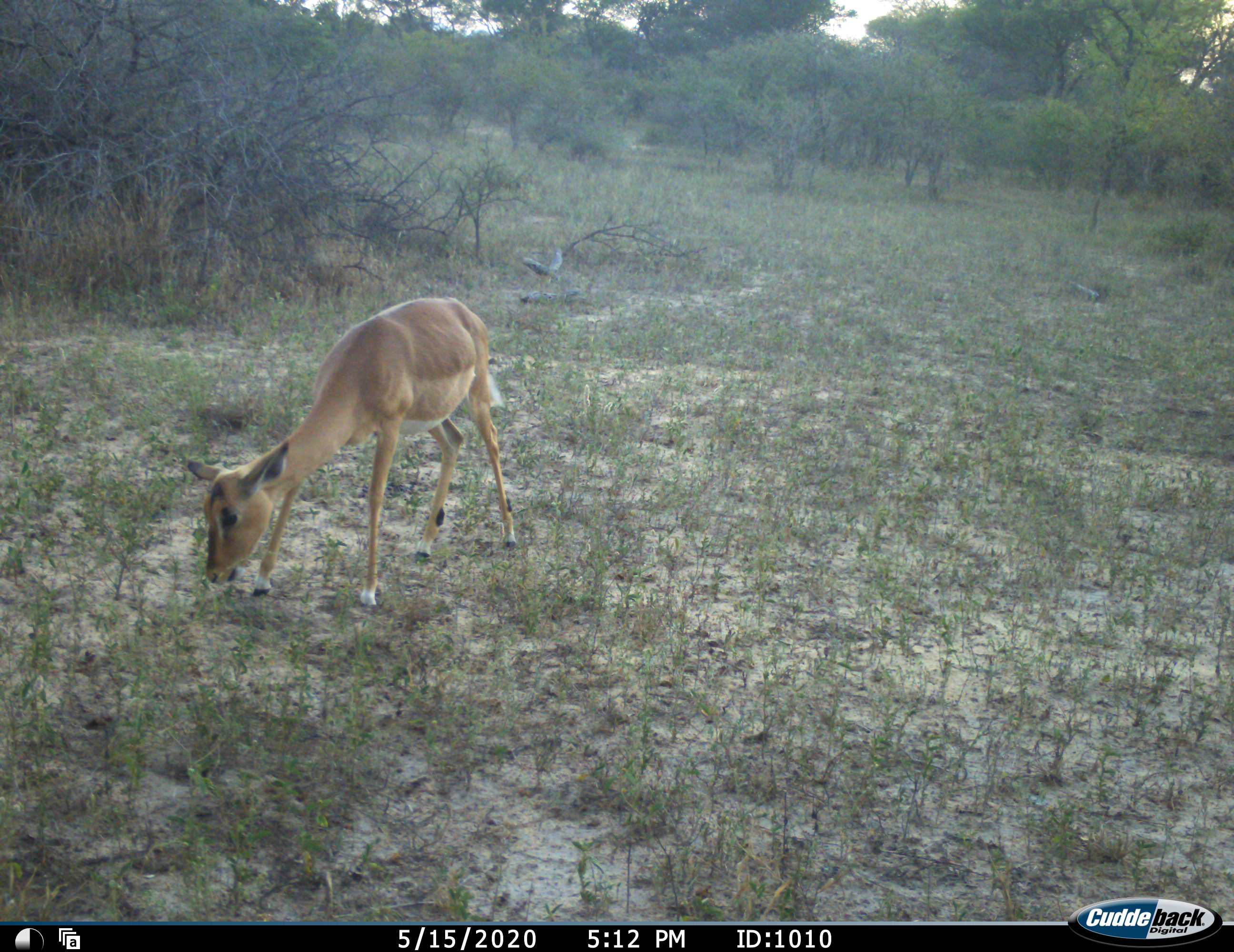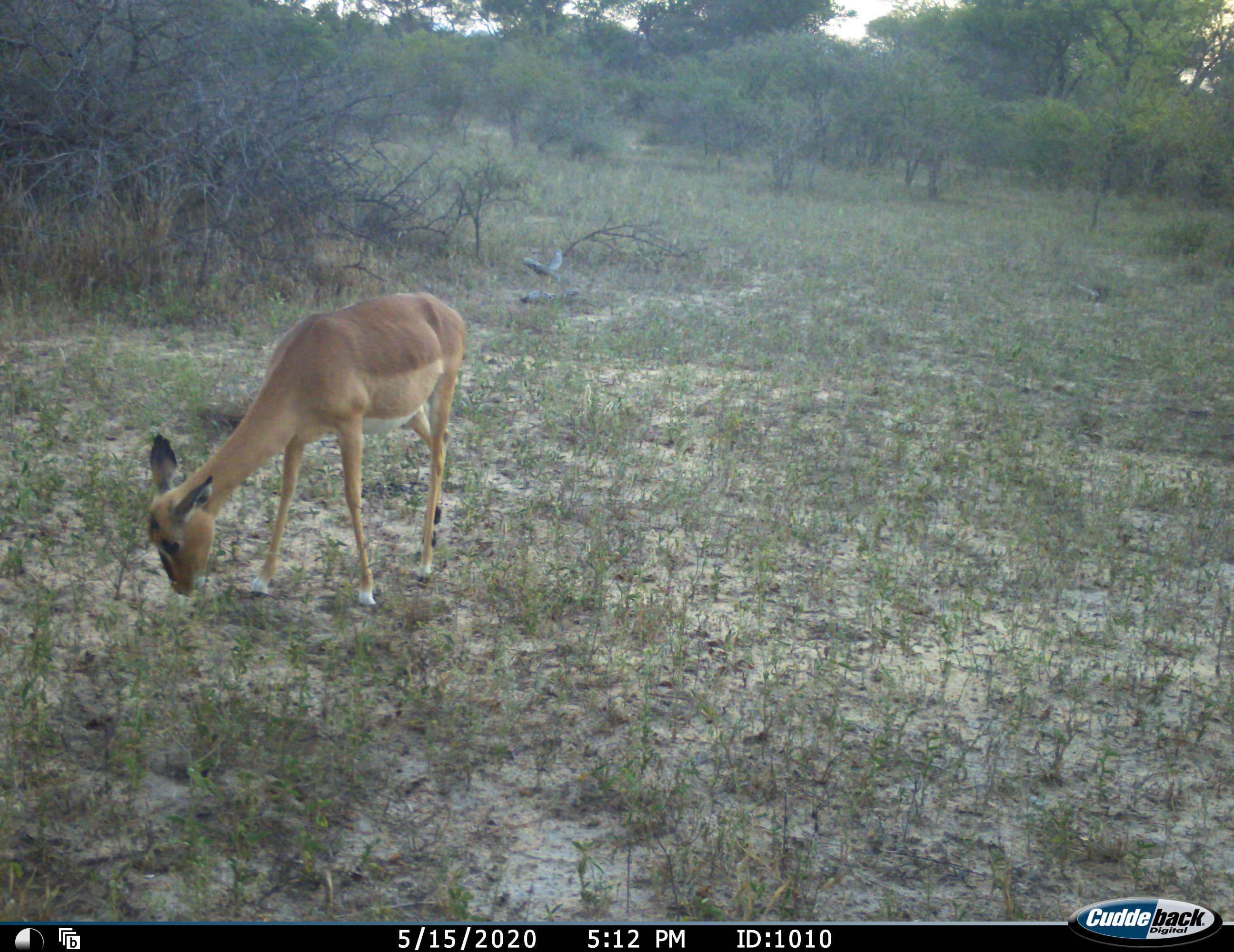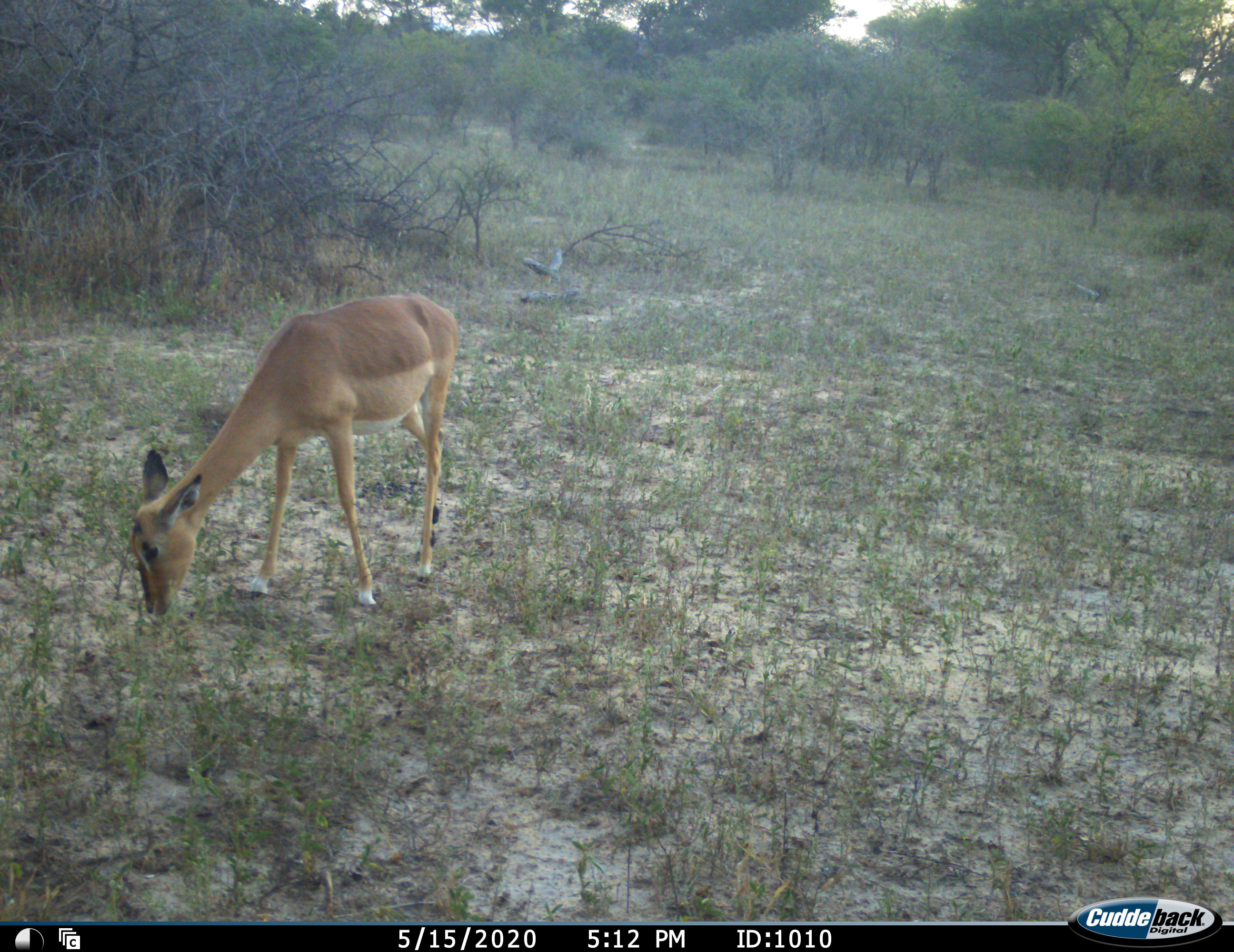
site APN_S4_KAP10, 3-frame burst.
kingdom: Animalia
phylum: Chordata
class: Mammalia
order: Artiodactyla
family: Bovidae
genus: Aepyceros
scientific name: Aepyceros melampus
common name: impala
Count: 1.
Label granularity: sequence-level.